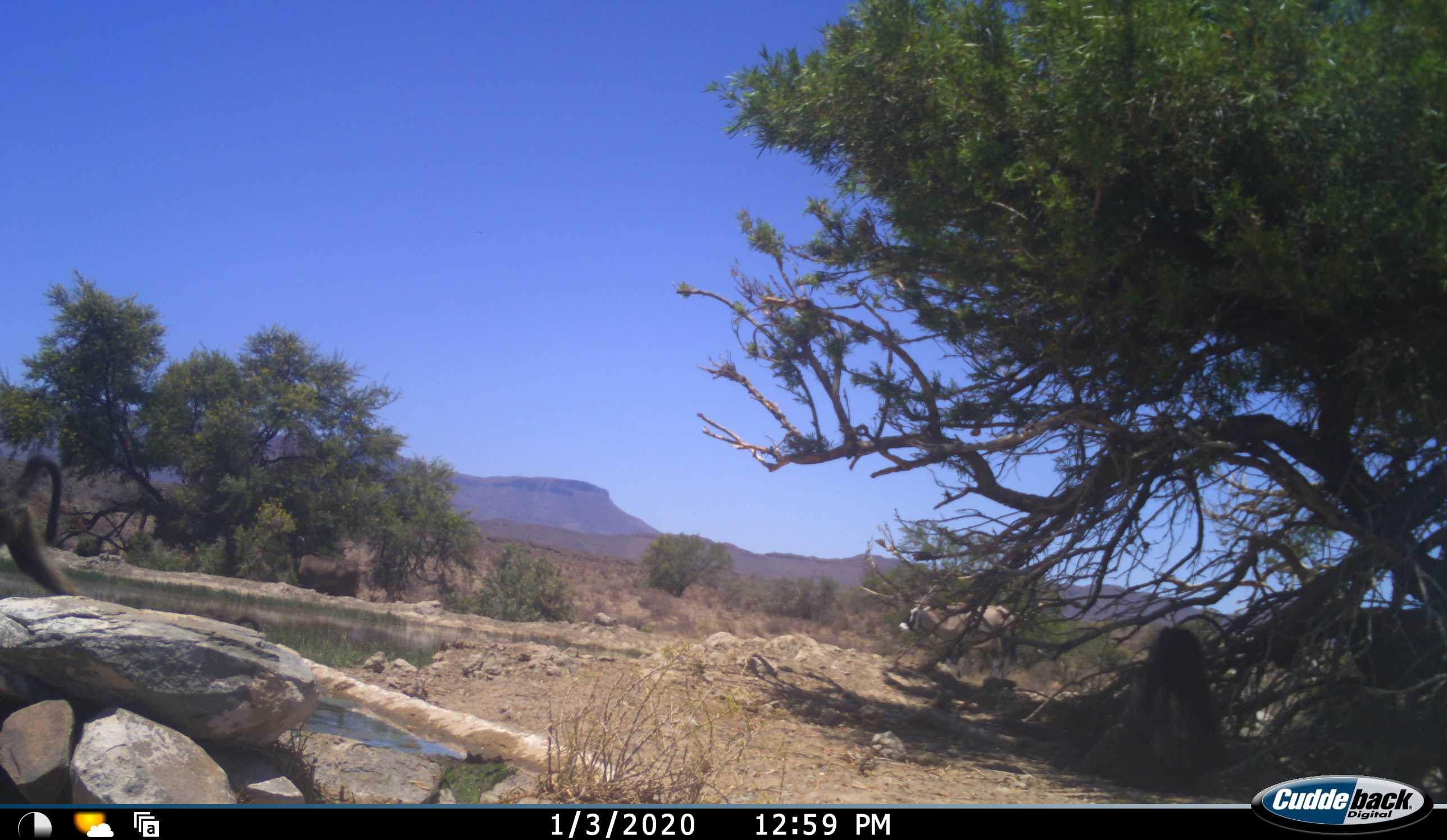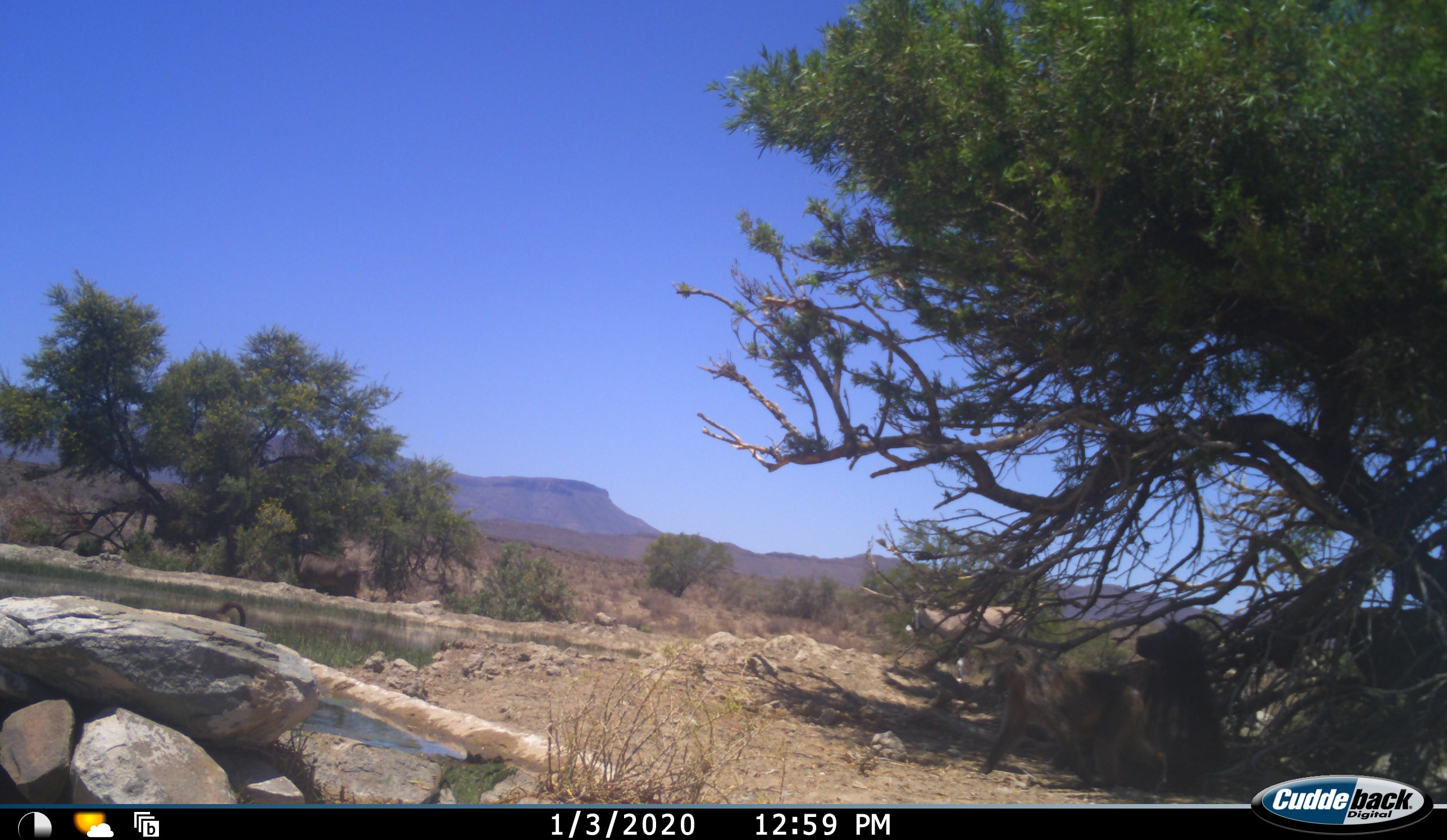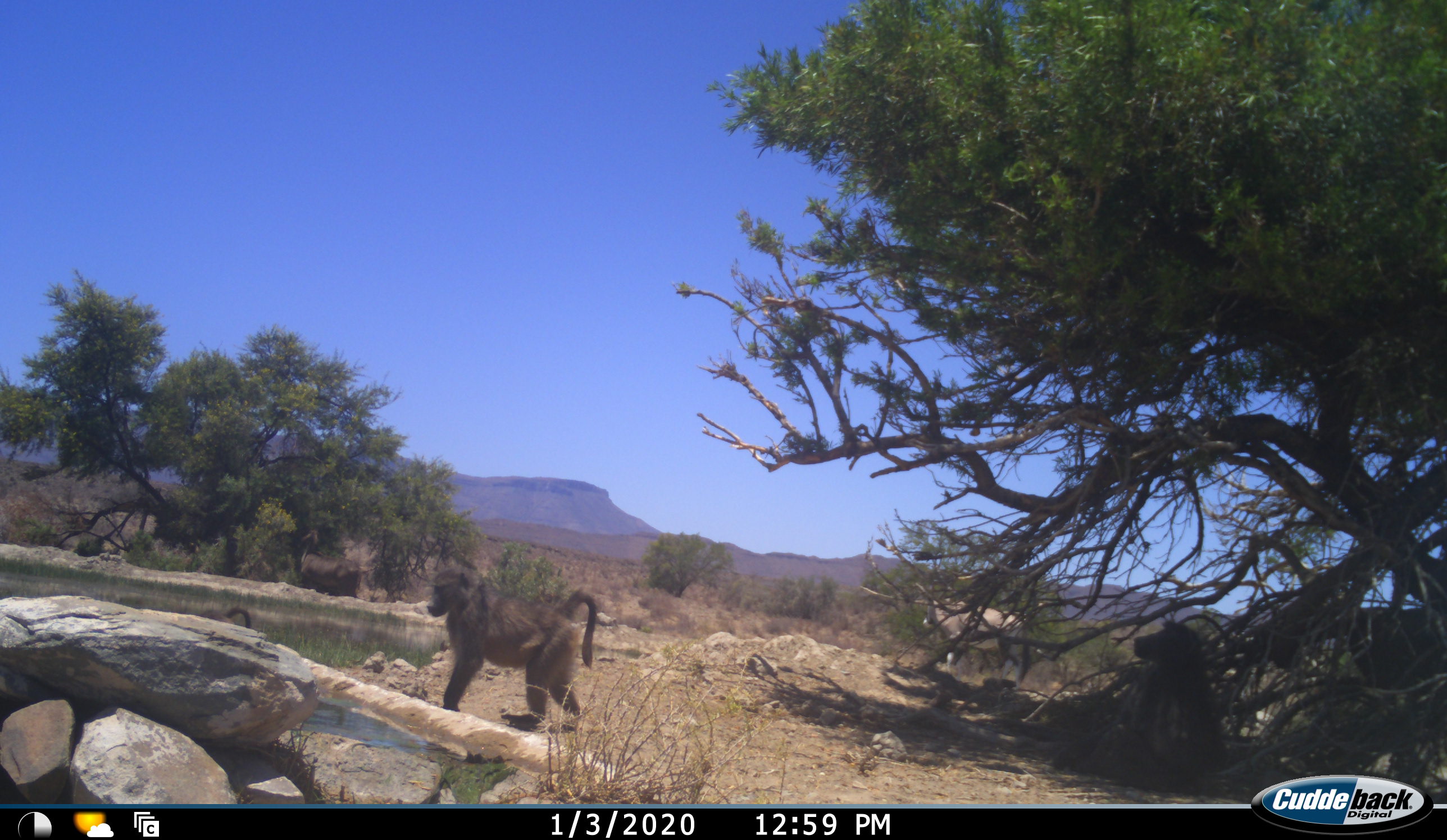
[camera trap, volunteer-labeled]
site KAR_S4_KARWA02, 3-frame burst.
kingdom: Animalia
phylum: Chordata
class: Mammalia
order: Primates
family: Cercopithecidae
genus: Papio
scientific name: Papio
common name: baboon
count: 3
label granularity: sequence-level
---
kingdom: Animalia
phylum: Chordata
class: Mammalia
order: Artiodactyla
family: Bovidae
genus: Oryx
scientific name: Oryx gazella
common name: gemsbok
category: oryx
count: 1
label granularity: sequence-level